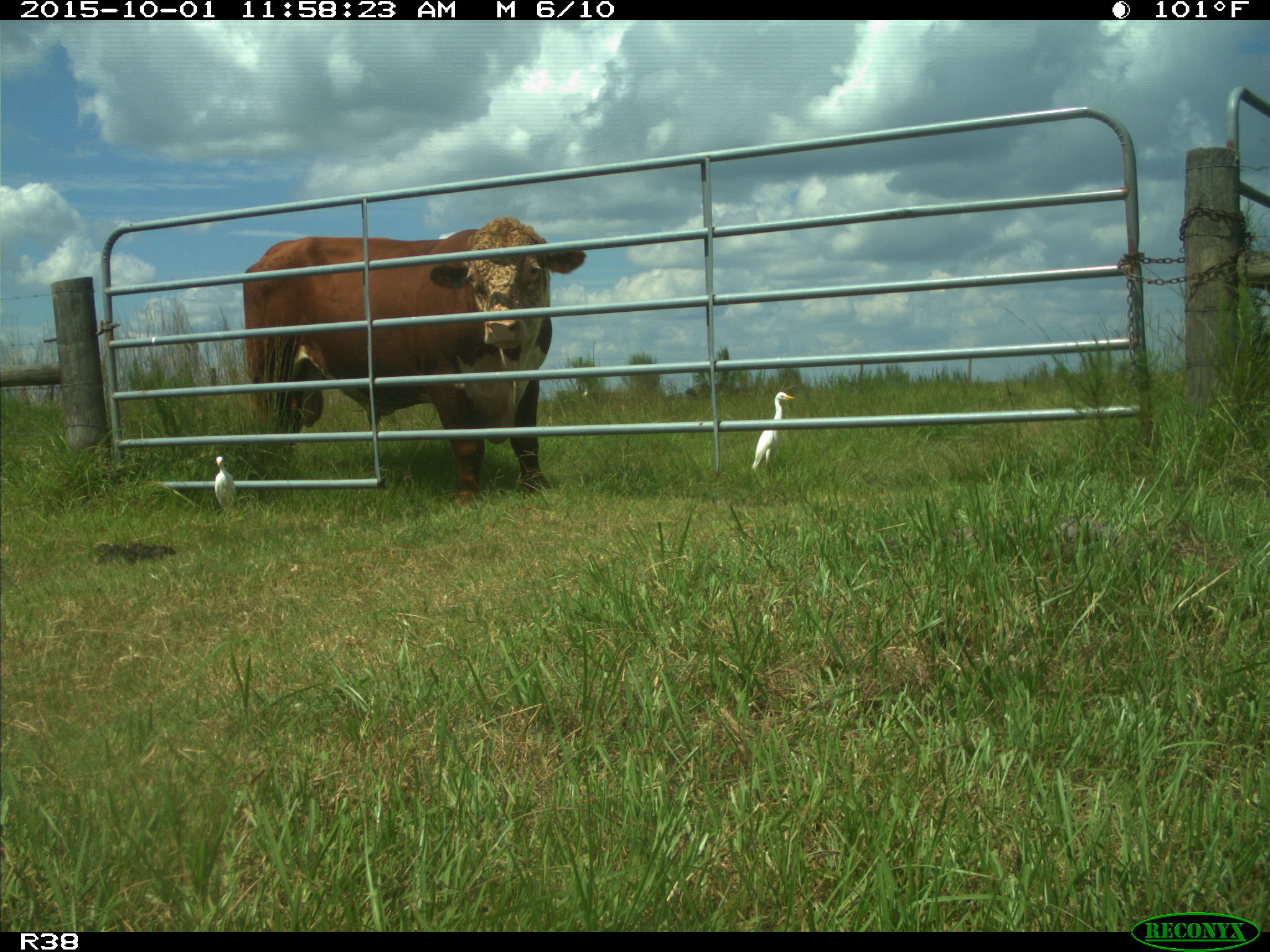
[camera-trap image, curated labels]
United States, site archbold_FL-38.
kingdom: Animalia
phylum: Chordata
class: Mammalia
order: Artiodactyla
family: Bovidae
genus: Bos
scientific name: Bos taurus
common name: domestic cow